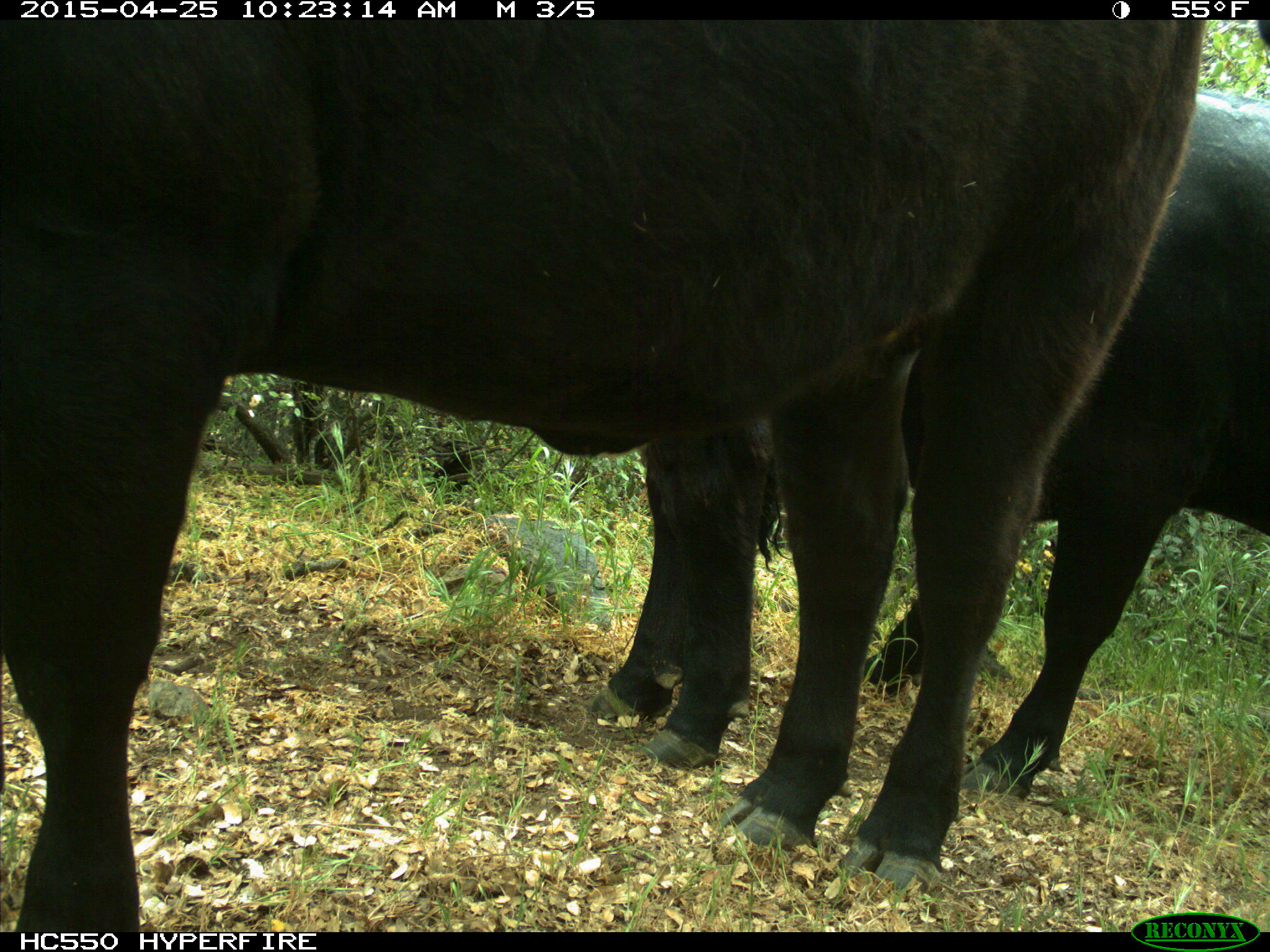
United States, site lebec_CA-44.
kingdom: Animalia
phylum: Chordata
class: Mammalia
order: Artiodactyla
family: Suidae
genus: Sus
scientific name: Sus scrofa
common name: wild boar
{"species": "Sus scrofa (wild boar)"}